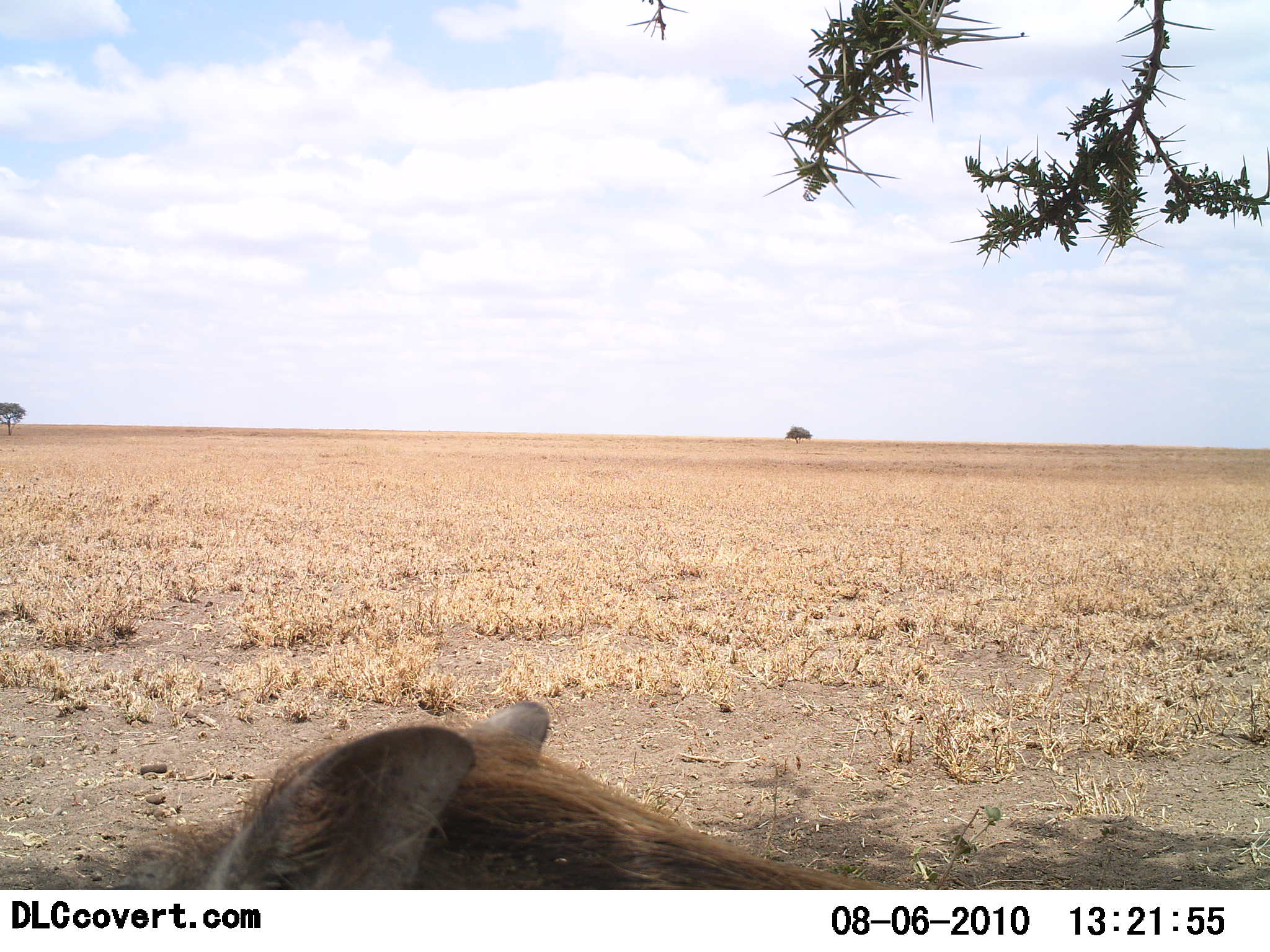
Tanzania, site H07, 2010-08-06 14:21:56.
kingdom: Animalia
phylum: Chordata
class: Mammalia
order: Artiodactyla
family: Suidae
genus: Phacochoerus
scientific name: Phacochoerus africanus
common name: warthog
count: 1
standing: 36%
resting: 64%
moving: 0%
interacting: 0%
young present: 0%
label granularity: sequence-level